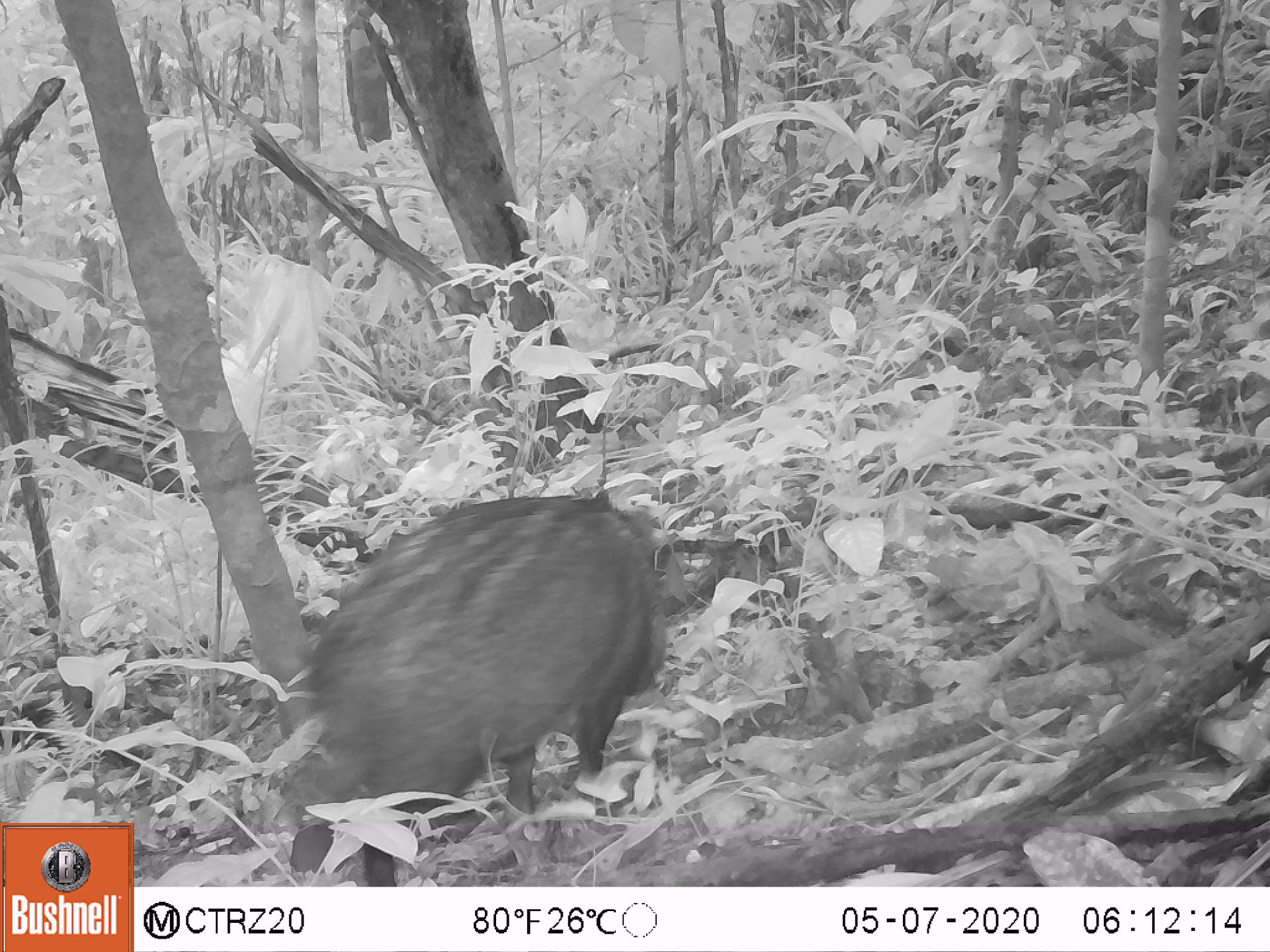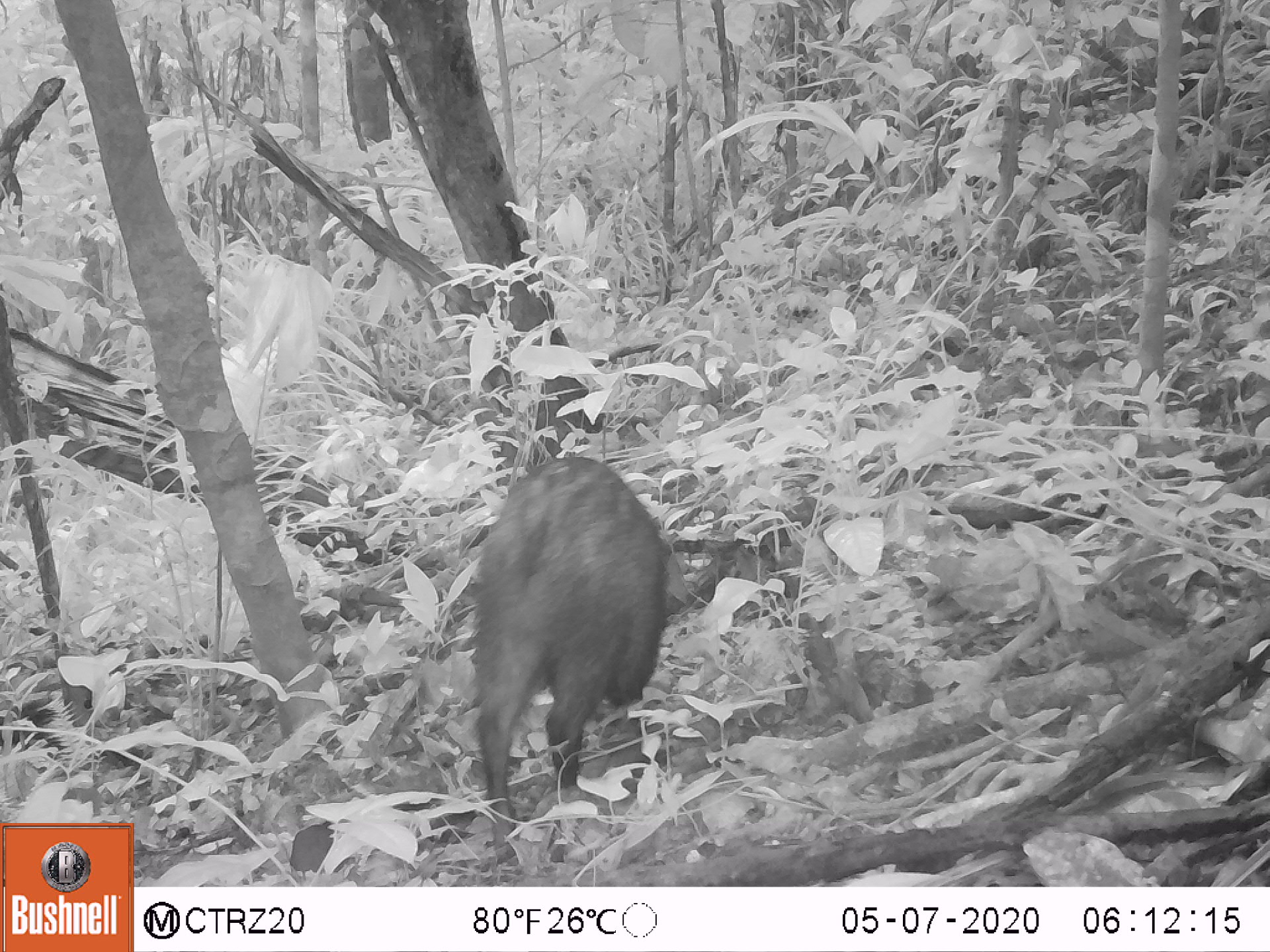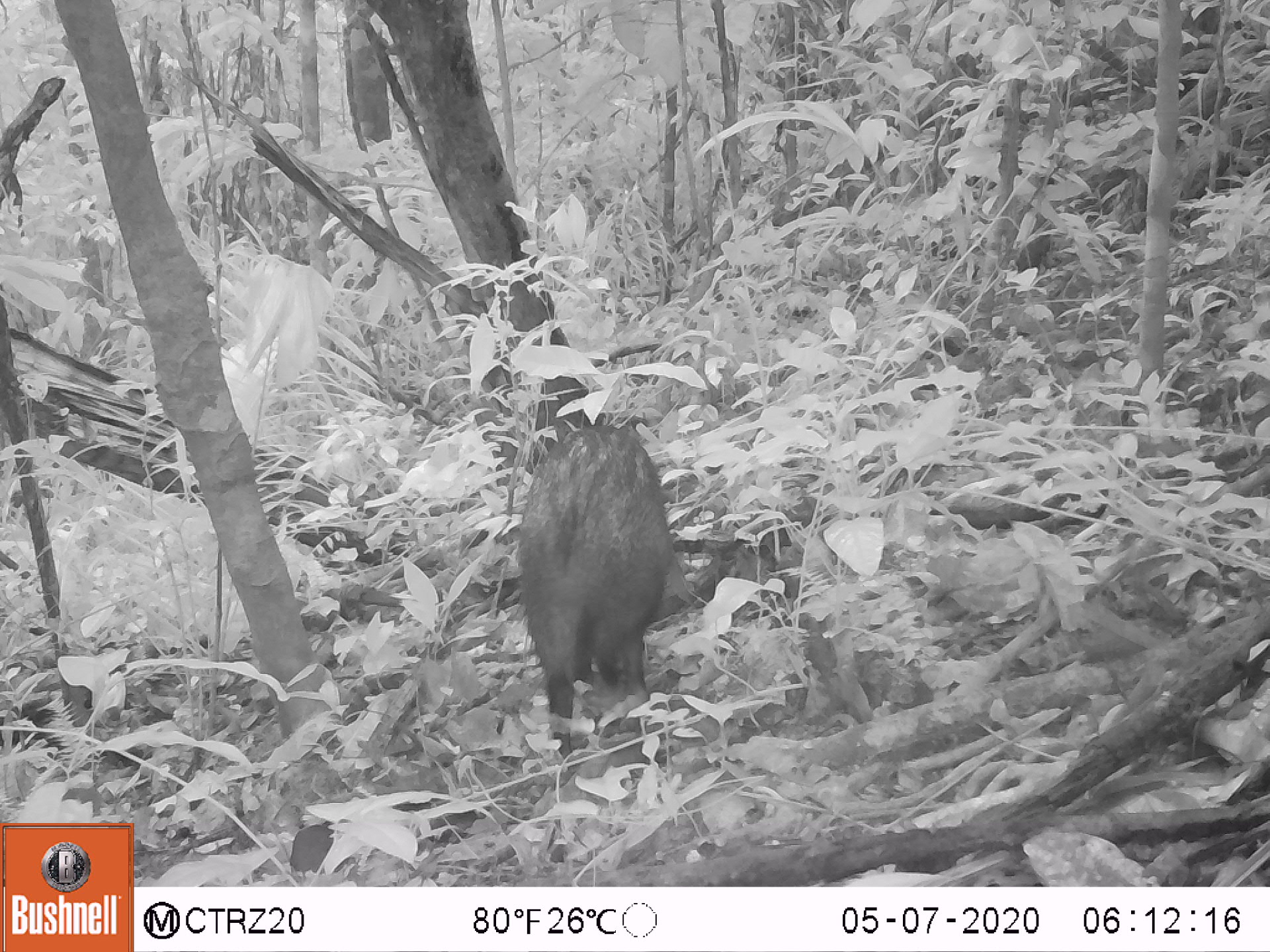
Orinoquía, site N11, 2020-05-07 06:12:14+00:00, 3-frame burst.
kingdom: Animalia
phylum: Chordata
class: Mammalia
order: Artiodactyla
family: Tayassuidae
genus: Pecari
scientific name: Pecari tajacu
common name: collared peccary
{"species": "collared peccary (Pecari tajacu)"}